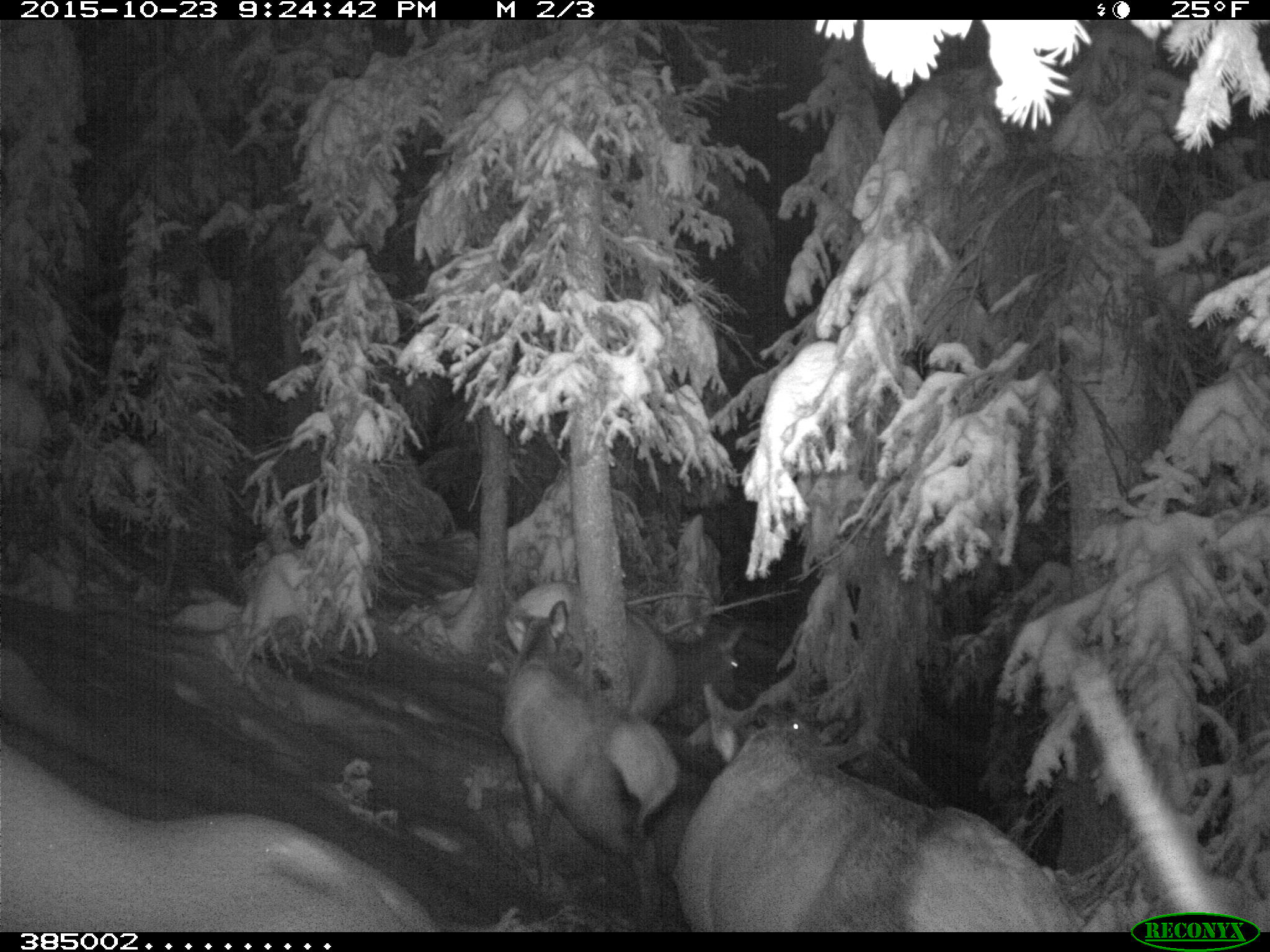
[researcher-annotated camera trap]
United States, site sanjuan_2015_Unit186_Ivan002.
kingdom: Animalia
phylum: Chordata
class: Mammalia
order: Artiodactyla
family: Cervidae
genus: Cervus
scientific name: Cervus elaphus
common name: red deer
Cervus elaphus (red deer).